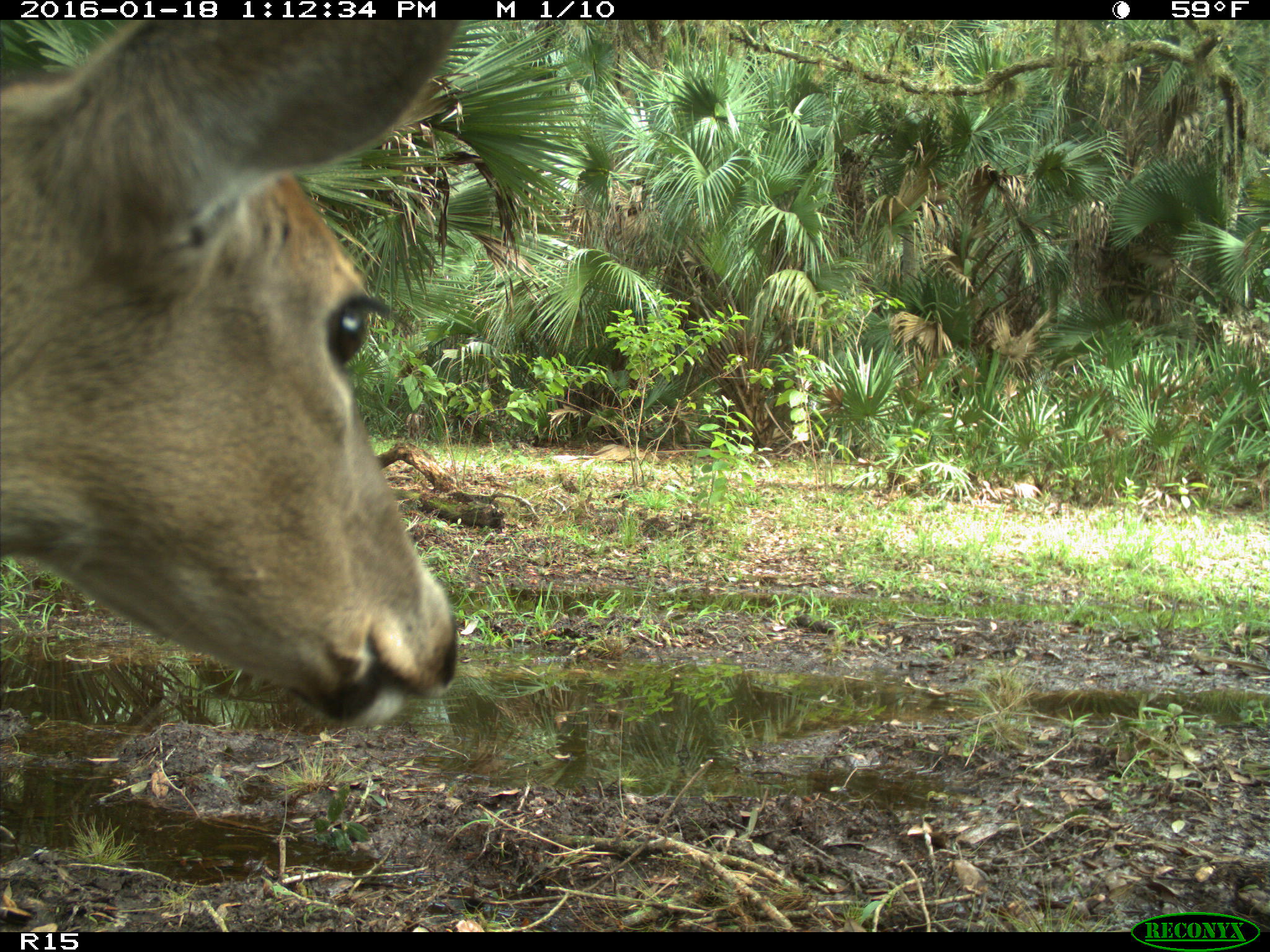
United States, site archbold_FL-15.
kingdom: Animalia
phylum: Chordata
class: Mammalia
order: Artiodactyla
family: Cervidae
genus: Odocoileus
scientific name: Odocoileus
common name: deer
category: unidentified deer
Unidentified deer (deer) (Odocoileus).